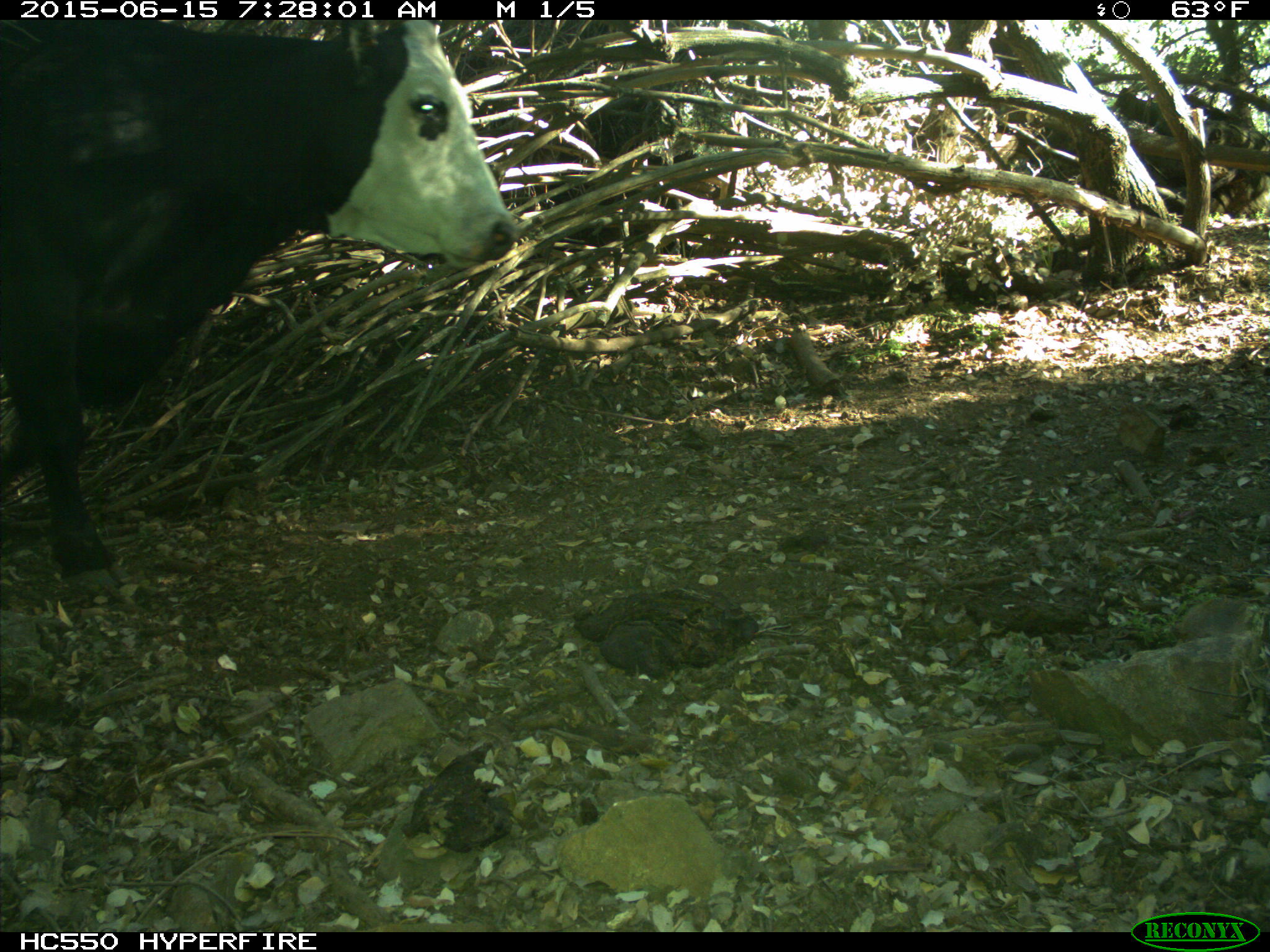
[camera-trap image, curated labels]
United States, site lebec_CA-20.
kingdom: Animalia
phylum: Chordata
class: Mammalia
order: Artiodactyla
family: Bovidae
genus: Bos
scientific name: Bos taurus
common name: domestic cow